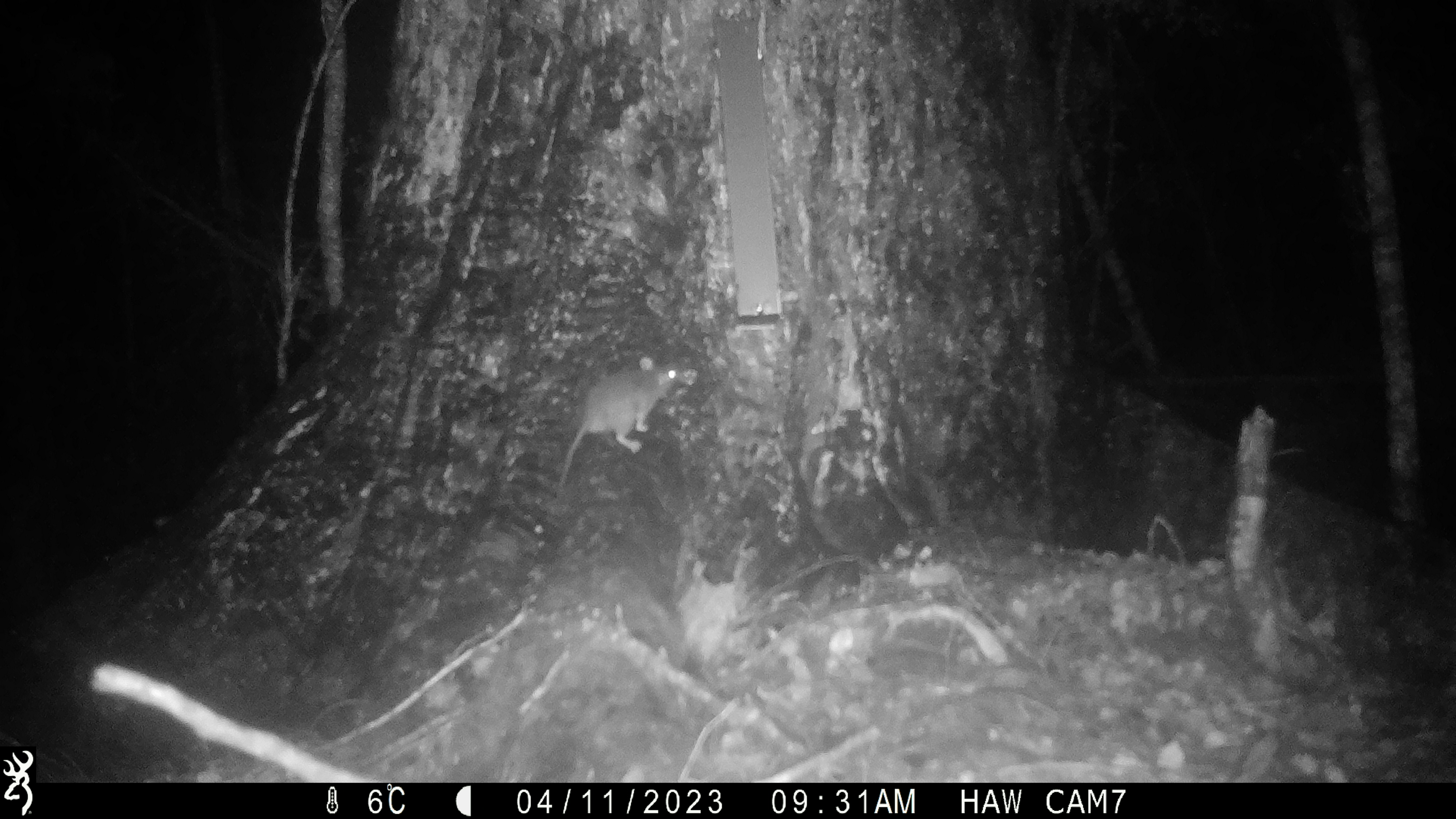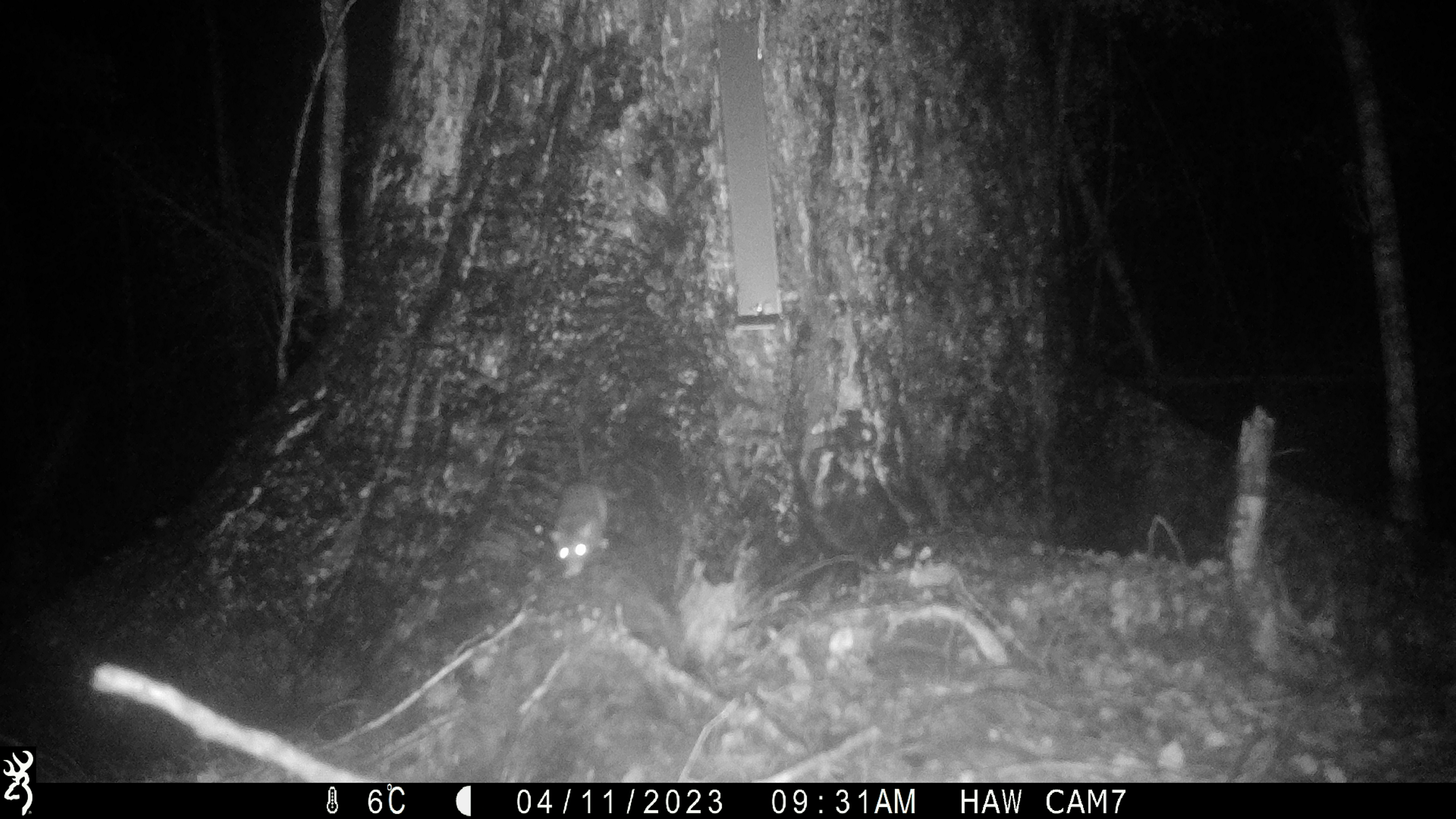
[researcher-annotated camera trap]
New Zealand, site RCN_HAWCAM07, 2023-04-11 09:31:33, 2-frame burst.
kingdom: Animalia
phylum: Chordata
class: Mammalia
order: Rodentia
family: Muridae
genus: Rattus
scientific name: Rattus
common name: rat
Rat (Rattus).